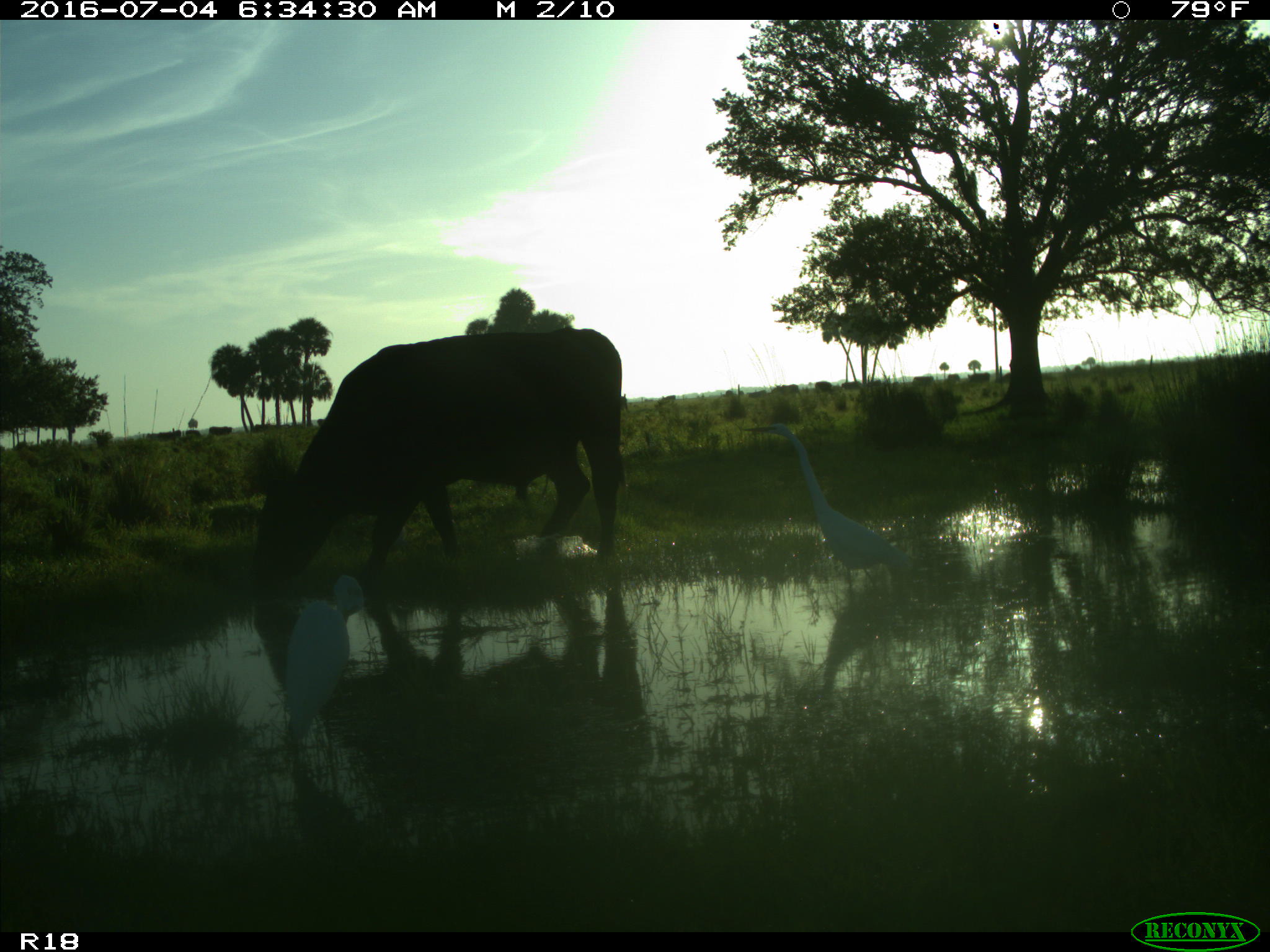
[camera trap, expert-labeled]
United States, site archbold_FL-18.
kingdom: Animalia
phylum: Chordata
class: Mammalia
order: Artiodactyla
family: Bovidae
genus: Bos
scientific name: Bos taurus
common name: domestic cow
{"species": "Bos taurus (domestic cow)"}